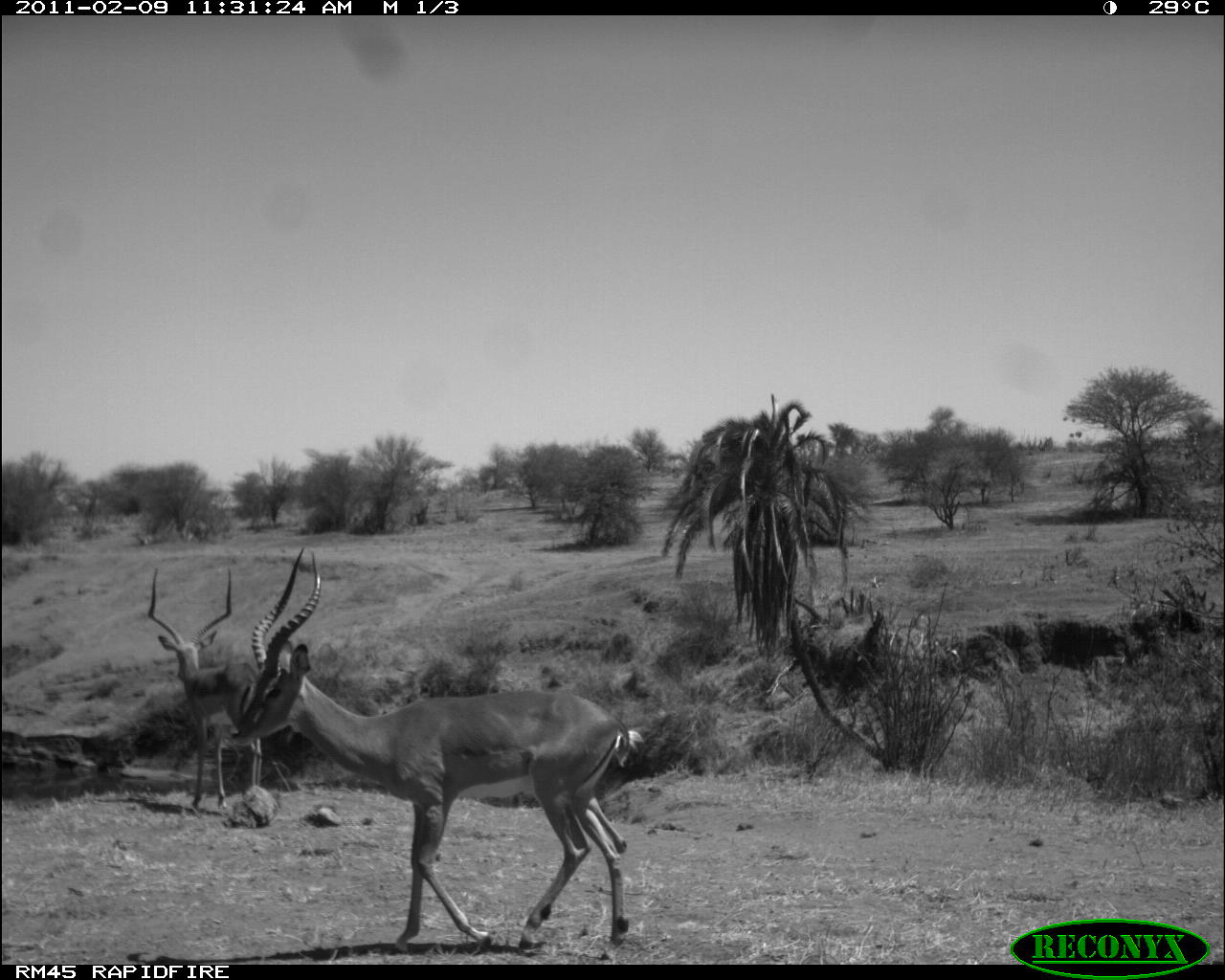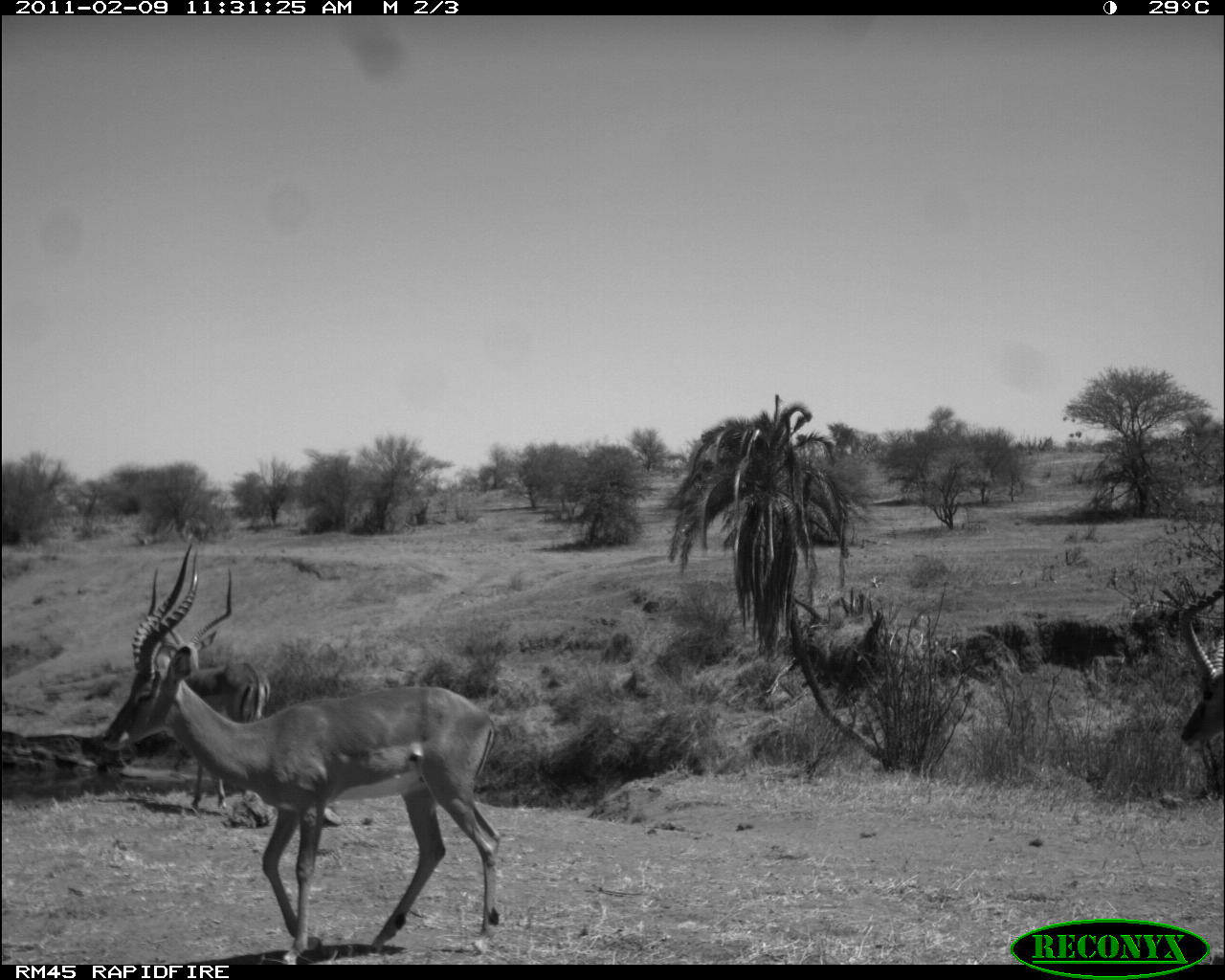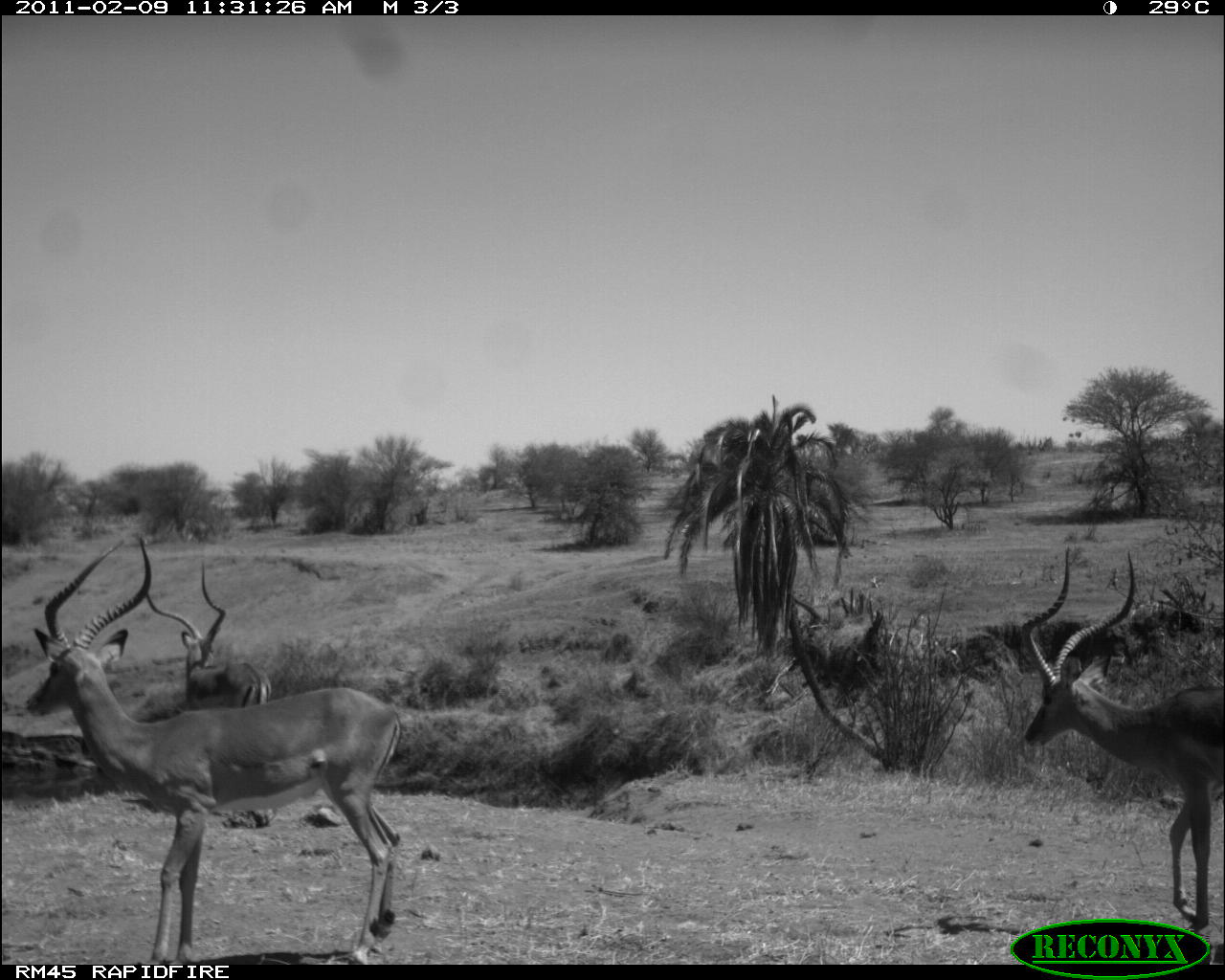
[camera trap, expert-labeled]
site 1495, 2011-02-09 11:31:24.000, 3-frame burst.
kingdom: Animalia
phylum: Chordata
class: Mammalia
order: Artiodactyla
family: Bovidae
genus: Aepyceros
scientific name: Aepyceros melampus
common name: impala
Aepyceros melampus (impala), count 2.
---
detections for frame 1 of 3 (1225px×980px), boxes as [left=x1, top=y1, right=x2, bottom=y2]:
aepyceros melampus: [left=228, top=542, right=630, bottom=960]; [left=145, top=566, right=263, bottom=808]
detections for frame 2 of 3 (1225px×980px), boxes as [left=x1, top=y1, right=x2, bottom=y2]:
aepyceros melampus: [left=101, top=537, right=500, bottom=963]; [left=144, top=565, right=272, bottom=808]; [left=1177, top=576, right=1225, bottom=747]